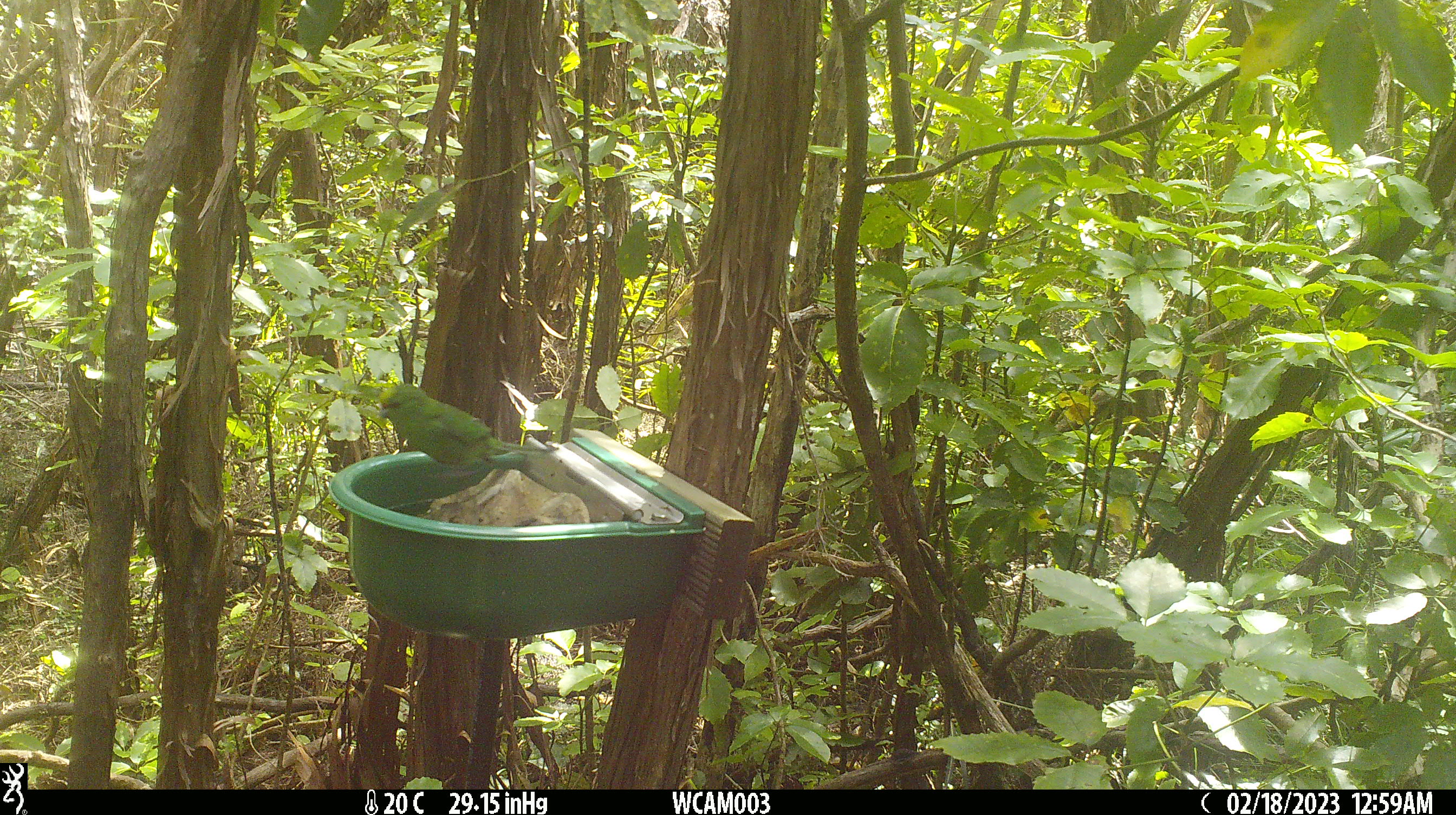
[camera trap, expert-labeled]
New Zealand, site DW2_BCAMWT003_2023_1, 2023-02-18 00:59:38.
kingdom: Animalia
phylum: Chordata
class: Aves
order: Psittaciformes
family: Psittaculidae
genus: Cyanoramphus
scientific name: Cyanoramphus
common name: parakeet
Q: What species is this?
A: Parakeet (Cyanoramphus).